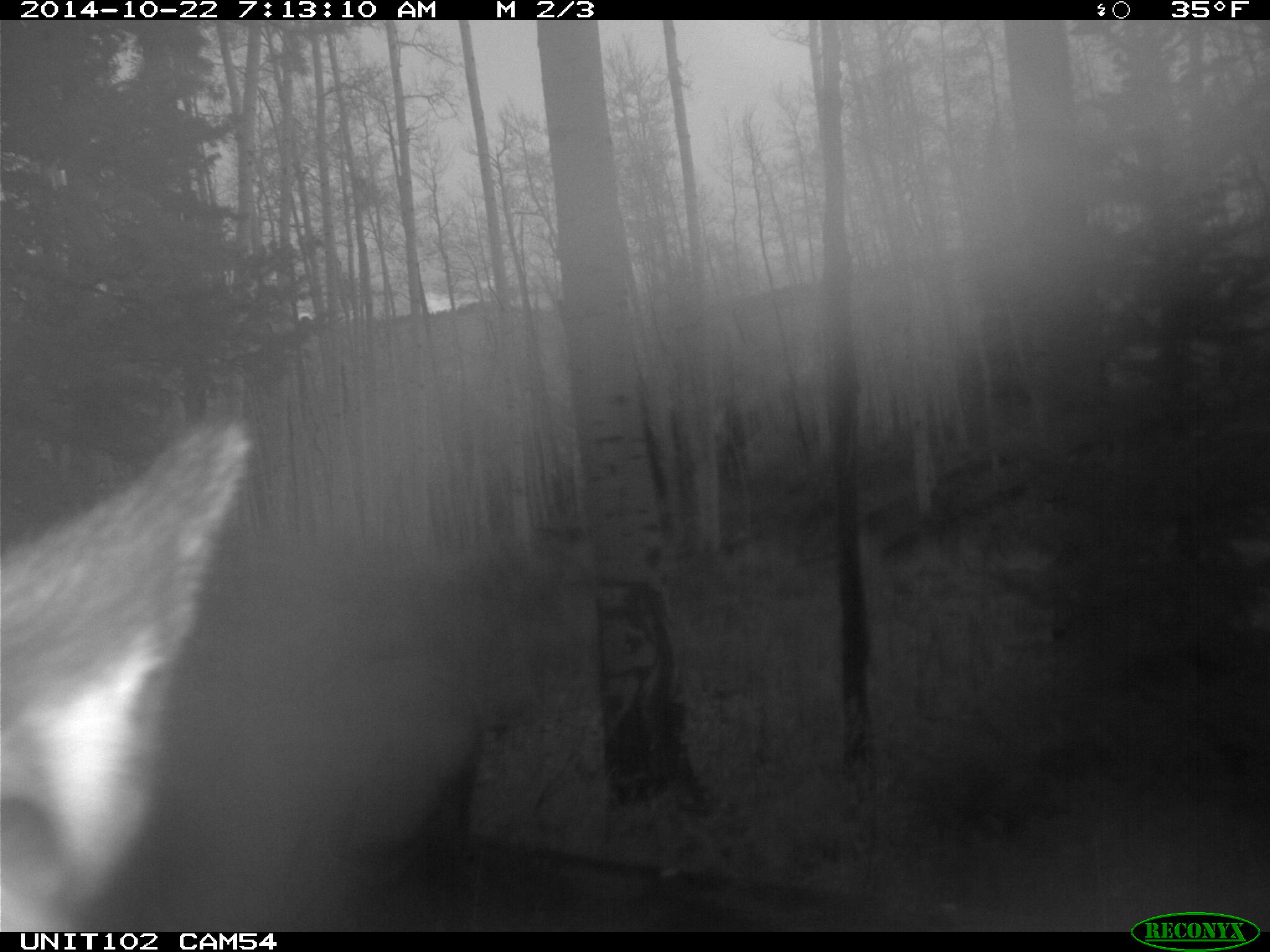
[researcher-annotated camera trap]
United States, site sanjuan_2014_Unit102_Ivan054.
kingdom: Animalia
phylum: Chordata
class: Mammalia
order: Artiodactyla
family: Cervidae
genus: Cervus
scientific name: Cervus elaphus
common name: red deer